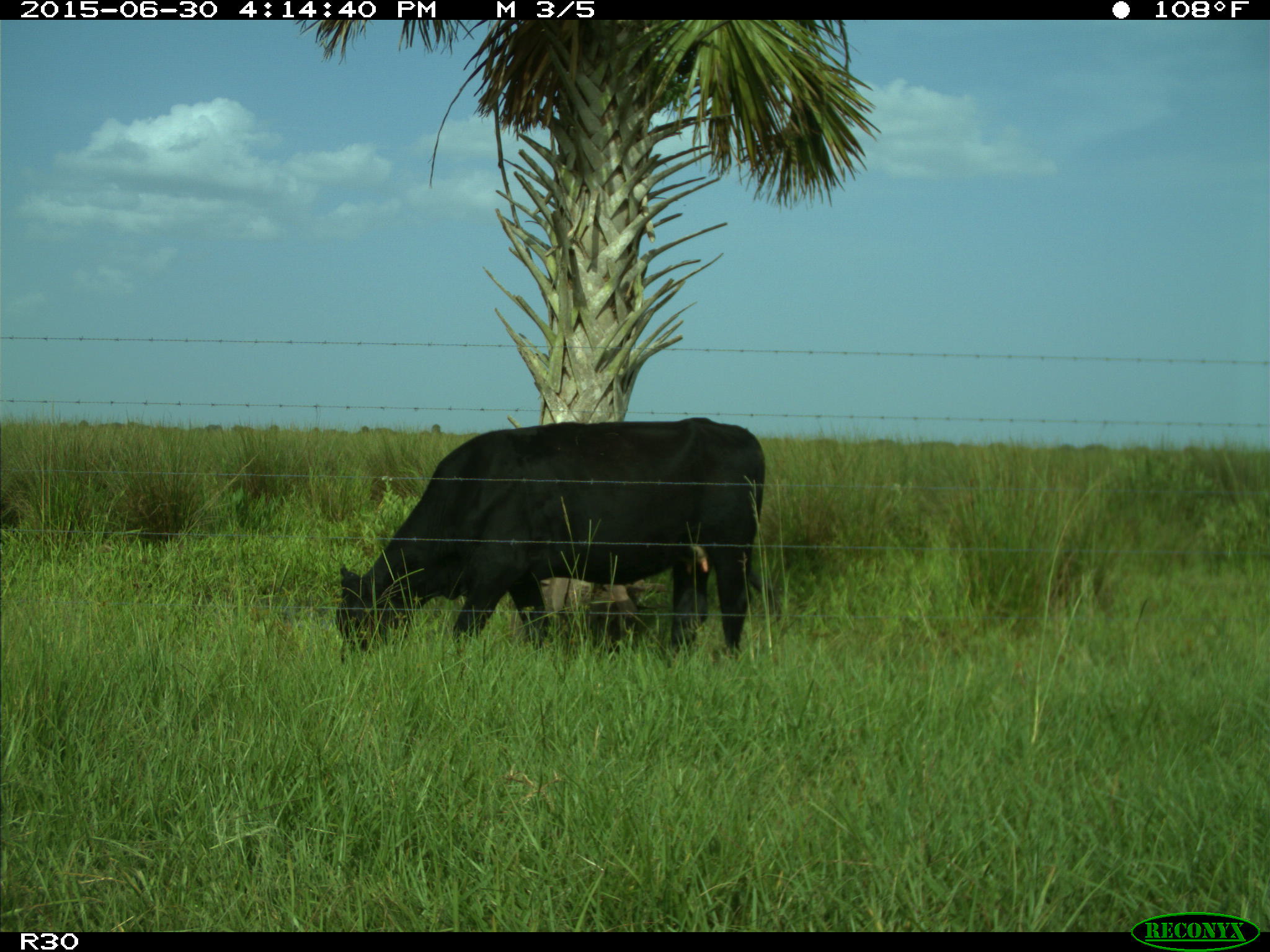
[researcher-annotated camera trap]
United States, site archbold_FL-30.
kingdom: Animalia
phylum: Chordata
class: Mammalia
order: Artiodactyla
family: Bovidae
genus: Bos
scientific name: Bos taurus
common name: domestic cow